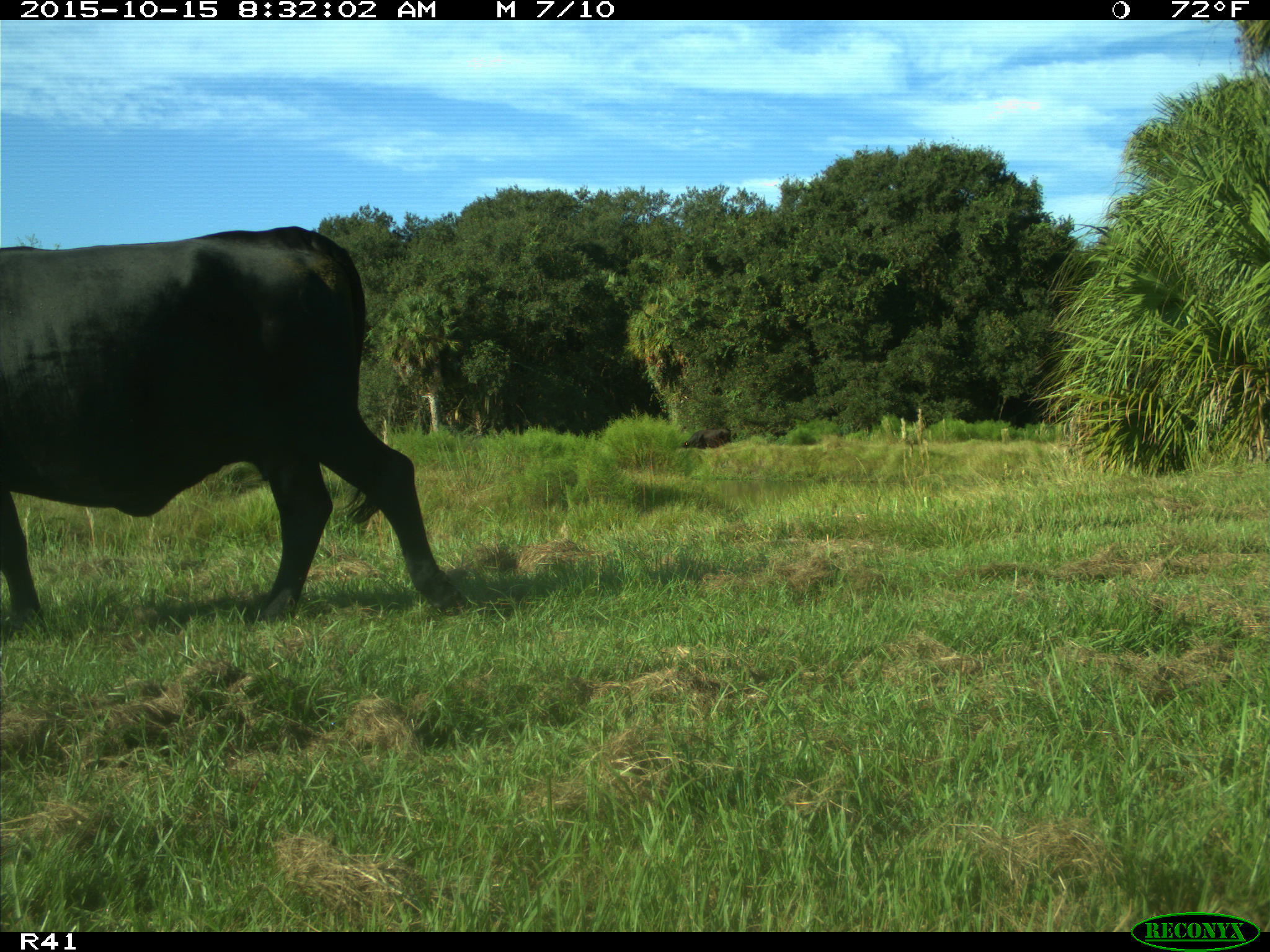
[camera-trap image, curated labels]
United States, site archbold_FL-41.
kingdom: Animalia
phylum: Chordata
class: Mammalia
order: Artiodactyla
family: Bovidae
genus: Bos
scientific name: Bos taurus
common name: domestic cow